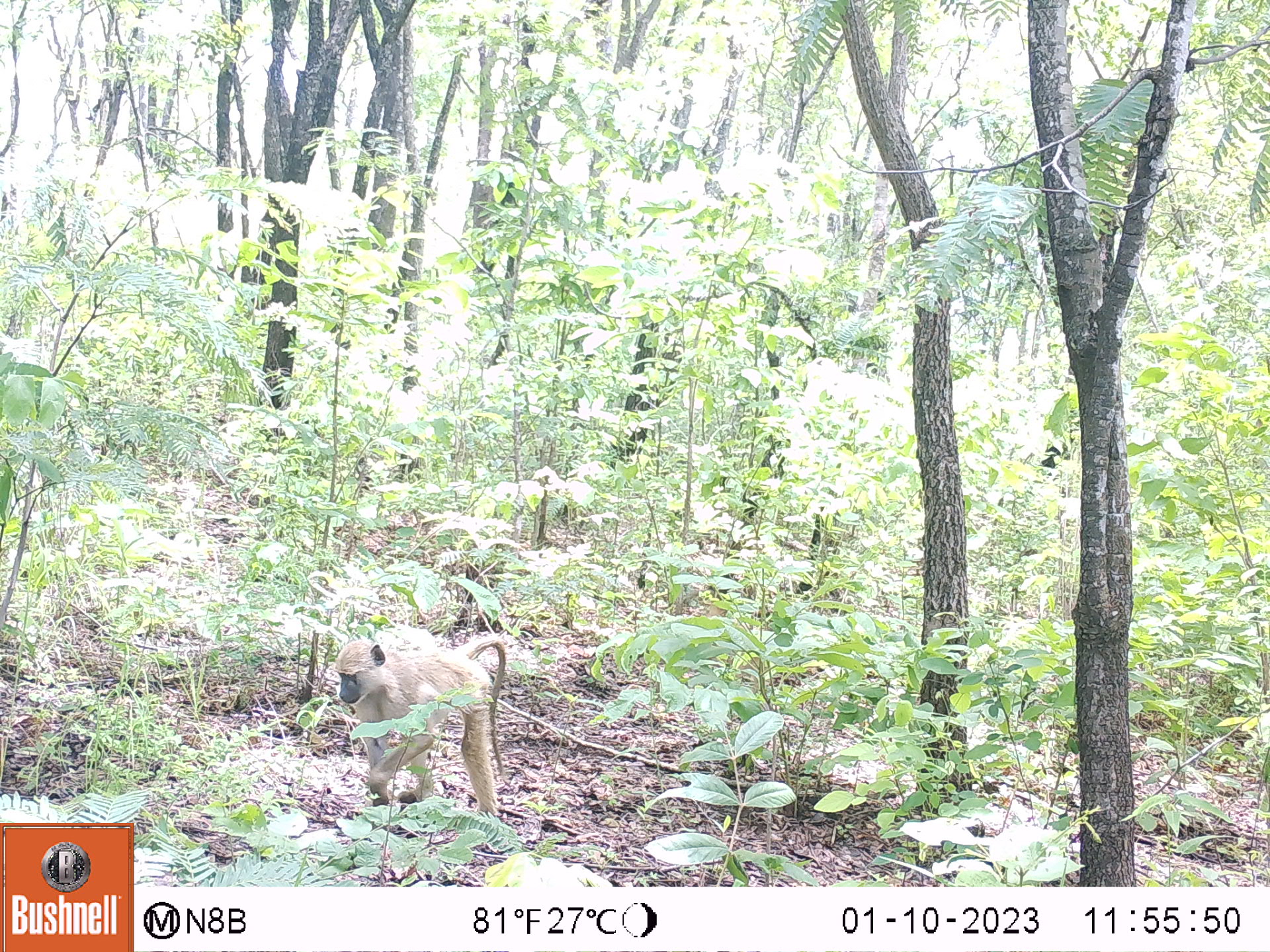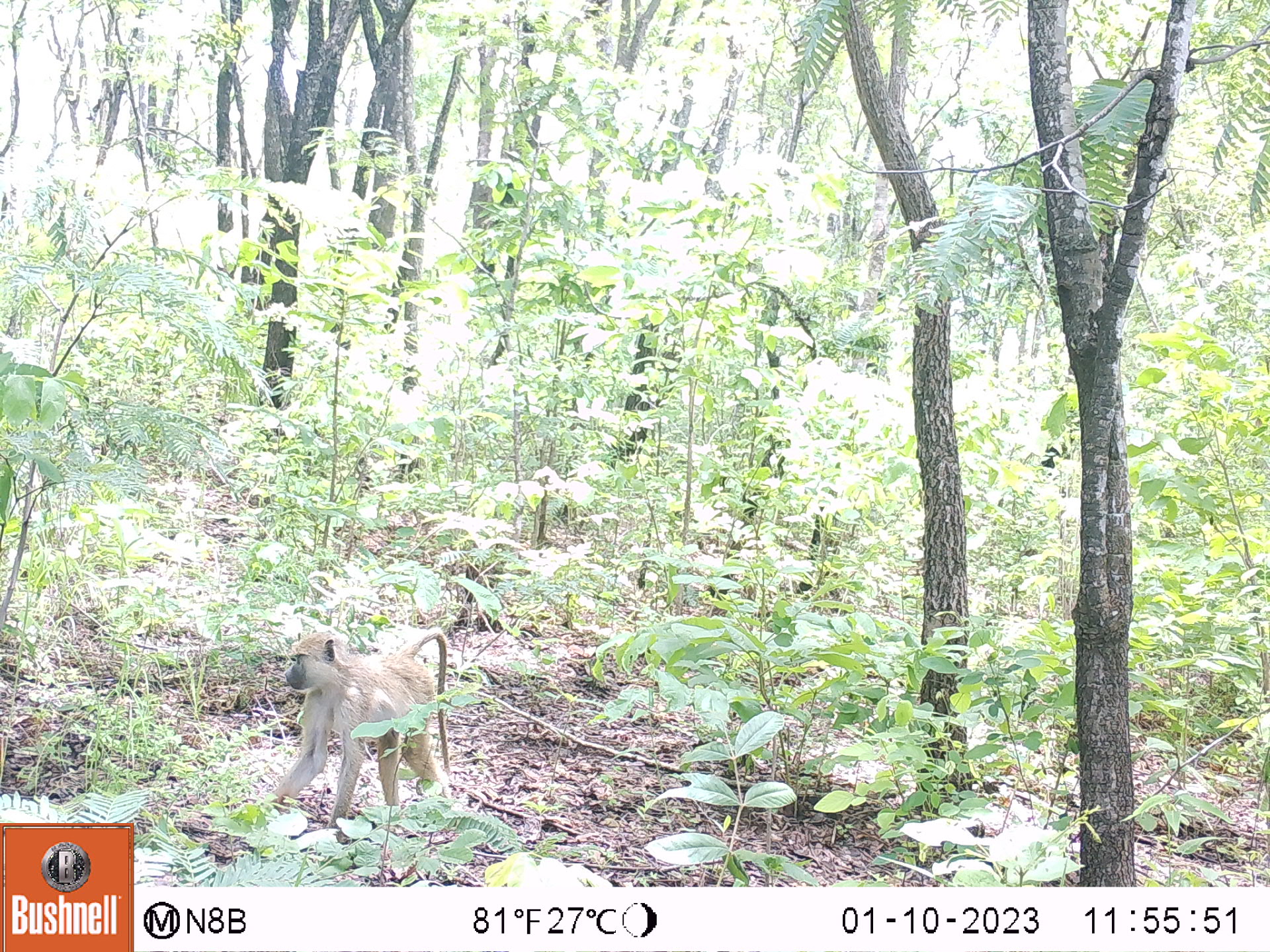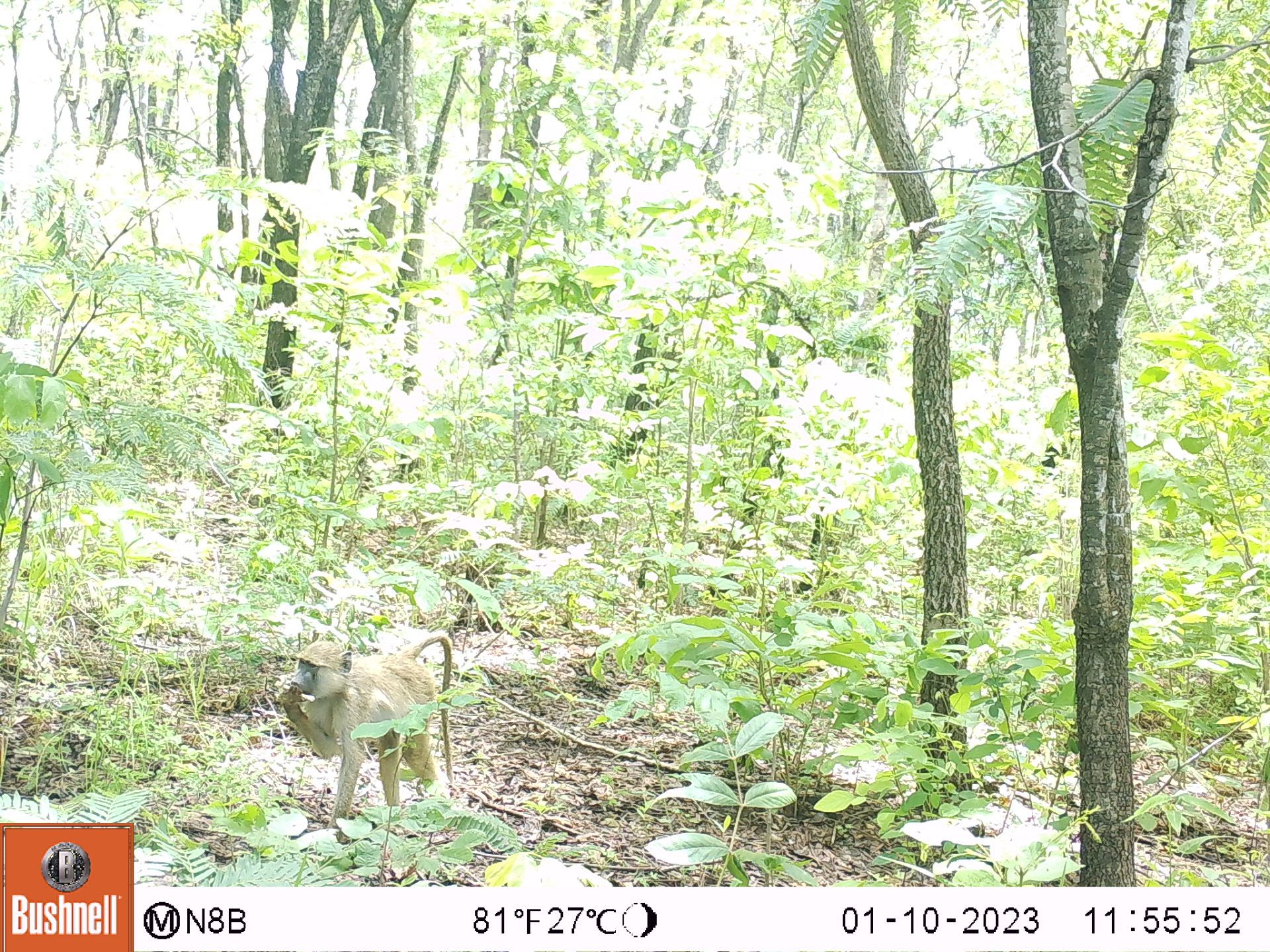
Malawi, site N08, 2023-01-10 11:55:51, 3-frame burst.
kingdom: Animalia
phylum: Chordata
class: Mammalia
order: Primates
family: Cercopithecidae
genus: Papio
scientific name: Papio cynocephalus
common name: yellow baboon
Yellow baboon (Papio cynocephalus), count 1.